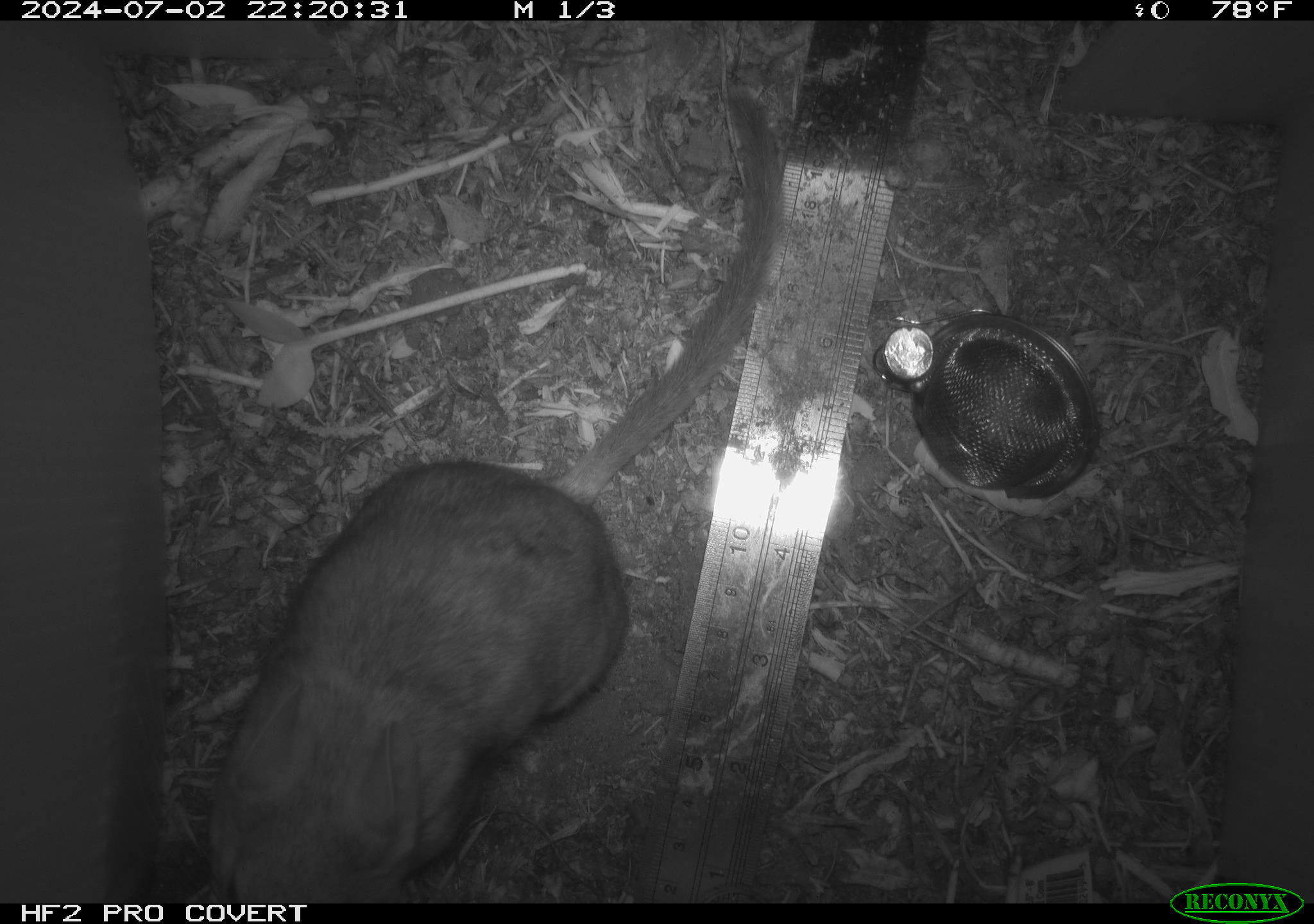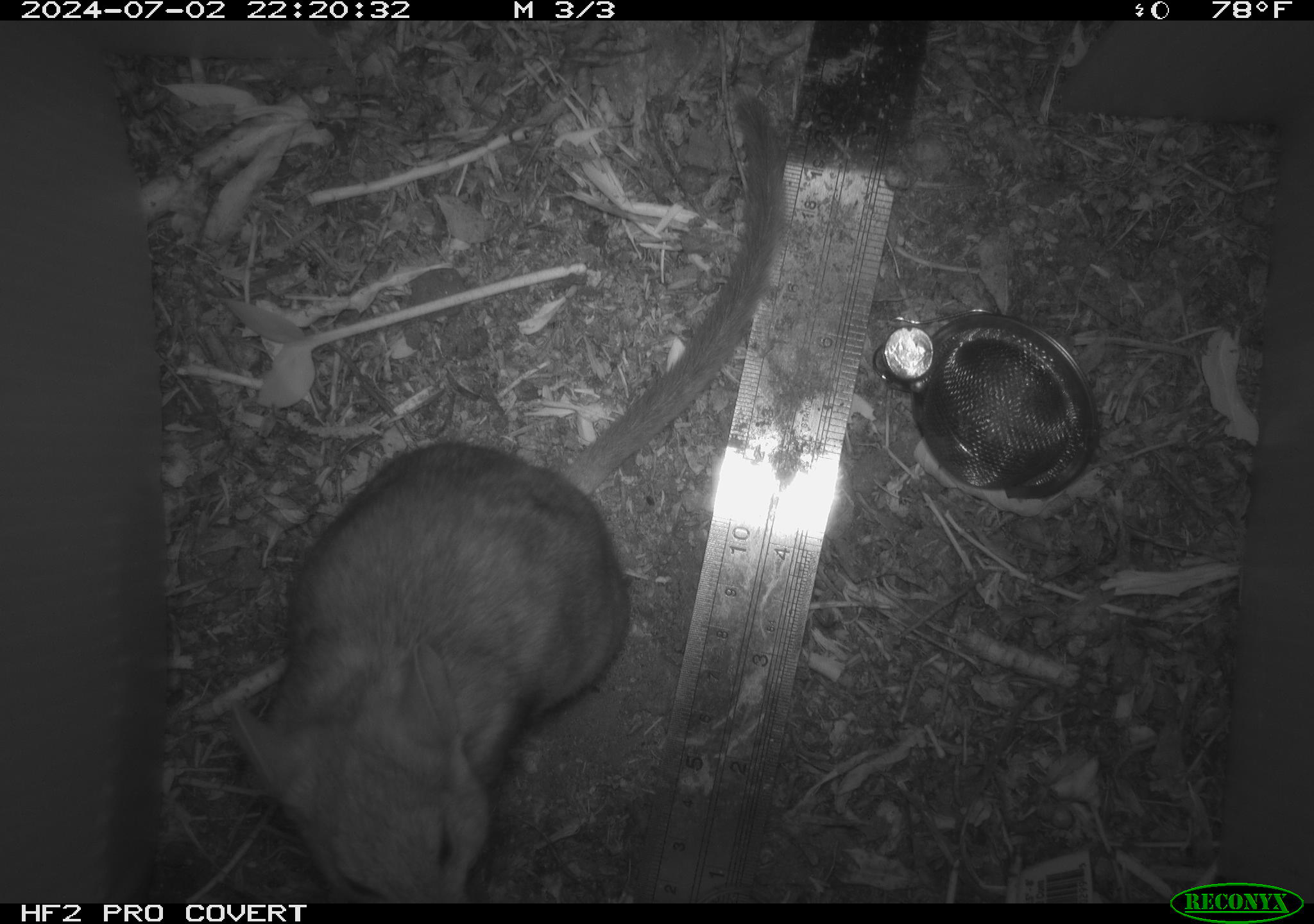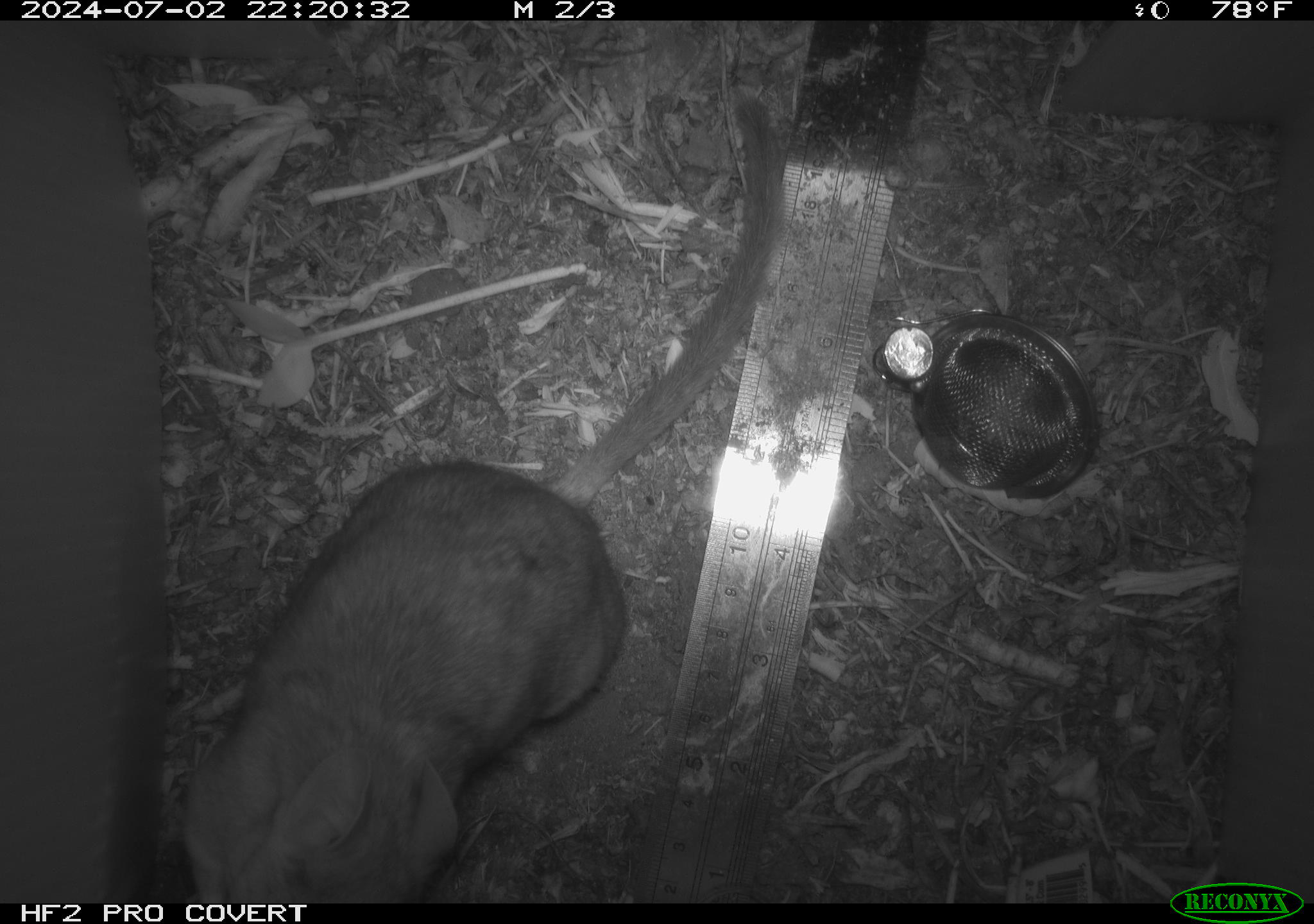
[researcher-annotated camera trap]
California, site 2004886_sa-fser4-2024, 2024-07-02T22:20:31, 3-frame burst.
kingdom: Animalia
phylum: Chordata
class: Mammalia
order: Rodentia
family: Sciuridae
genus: Neotamias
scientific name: Neotamias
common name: western chipmunks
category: neotamias species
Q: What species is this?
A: Neotamias species (western chipmunks) (Neotamias).